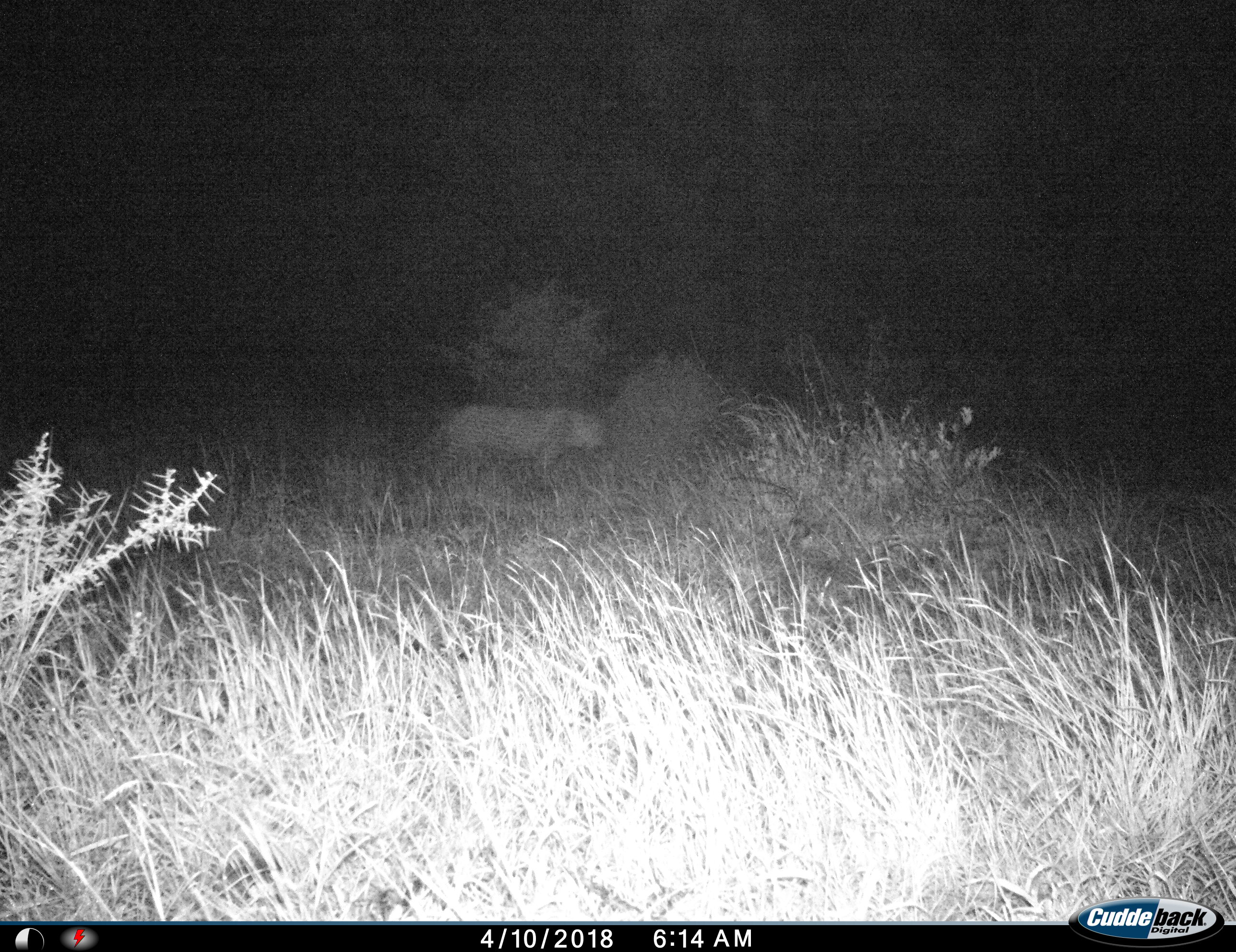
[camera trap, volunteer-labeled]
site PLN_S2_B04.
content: unidentified animal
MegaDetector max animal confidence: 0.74